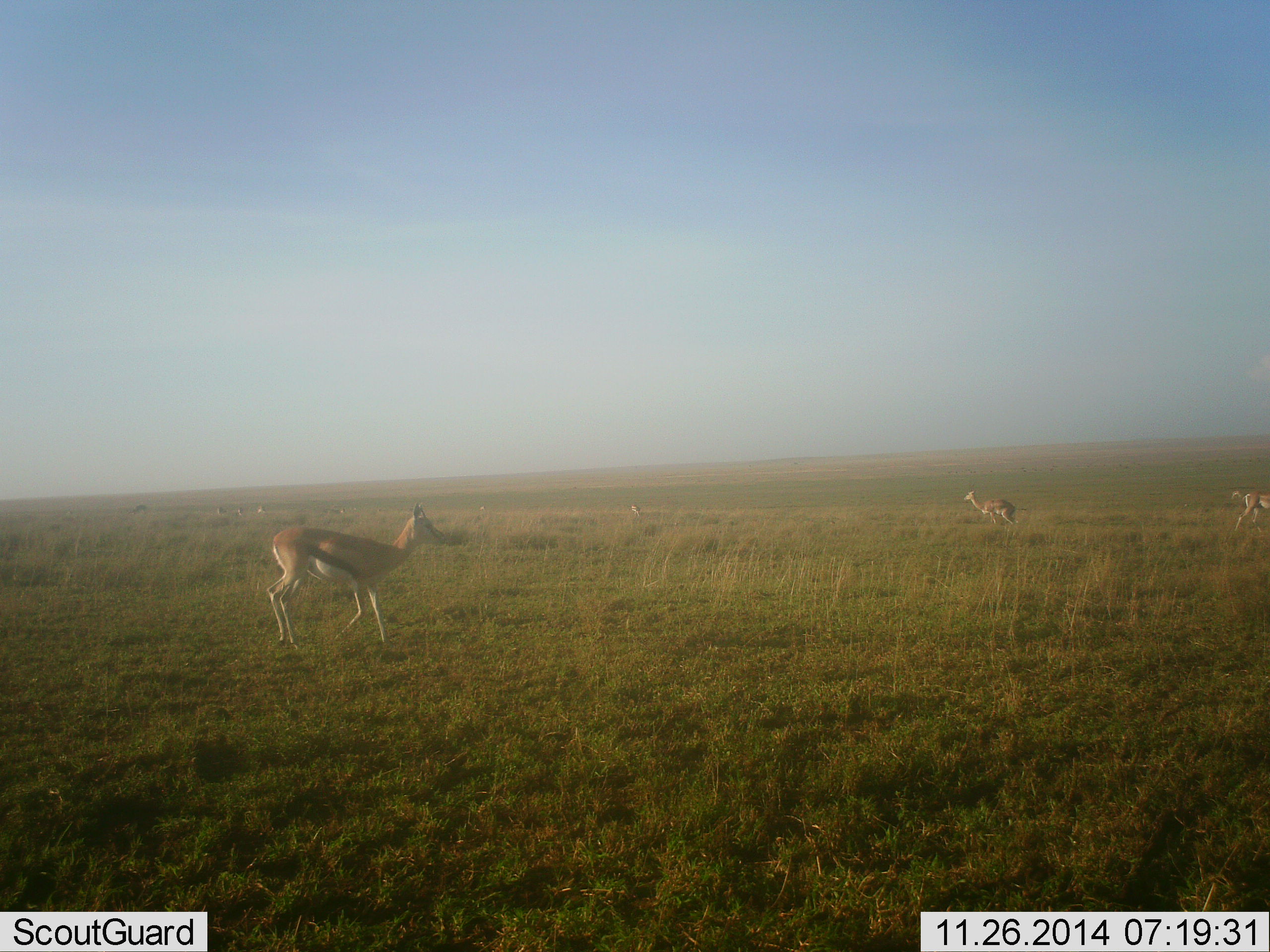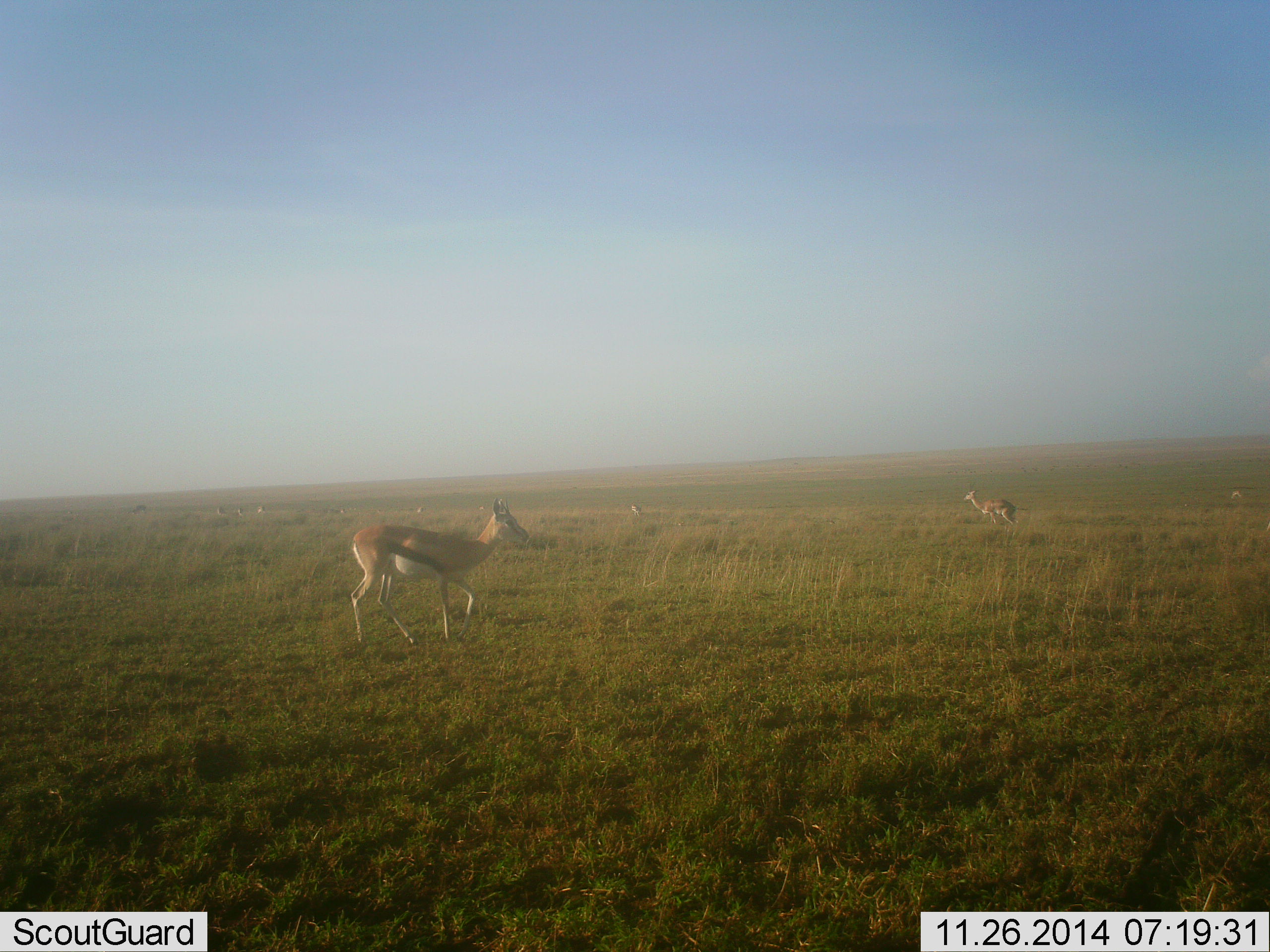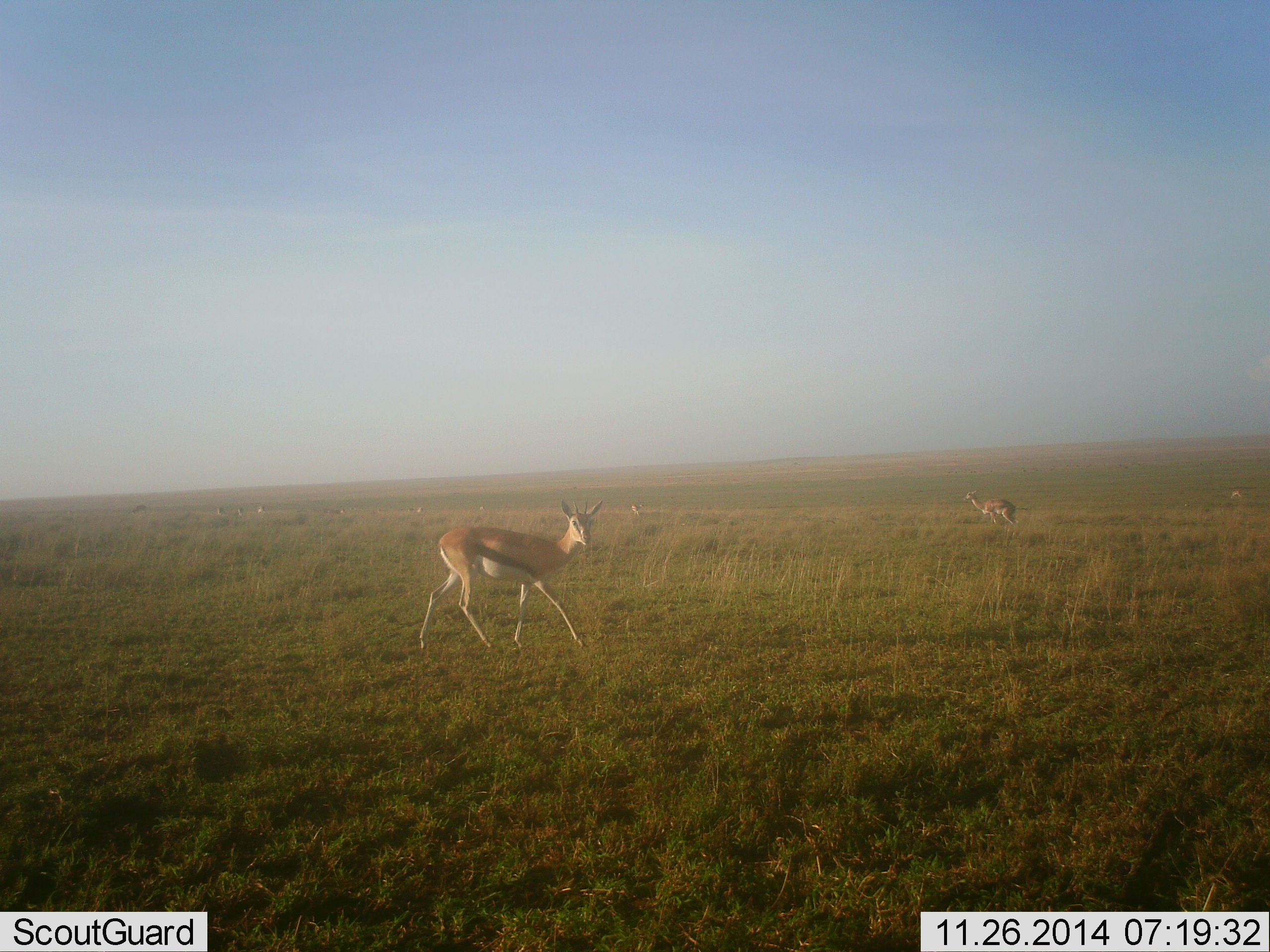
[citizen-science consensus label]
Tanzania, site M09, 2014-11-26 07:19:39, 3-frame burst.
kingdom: Animalia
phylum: Chordata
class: Mammalia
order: Artiodactyla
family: Bovidae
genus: Eudorcas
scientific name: Eudorcas thomsonii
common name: thomson's gazelle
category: gazellethomsons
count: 3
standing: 70%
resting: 0%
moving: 70%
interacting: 0%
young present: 0%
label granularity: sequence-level